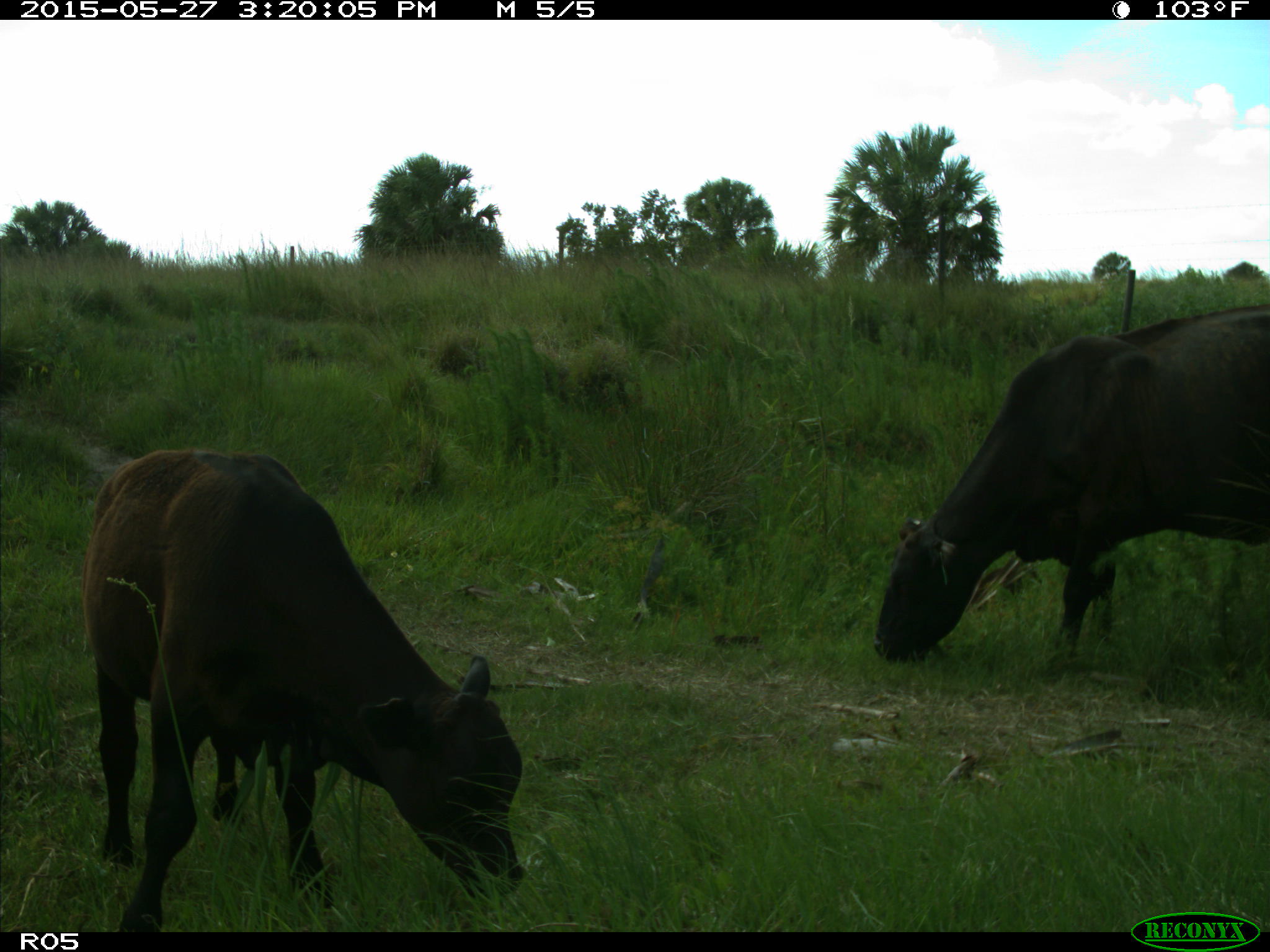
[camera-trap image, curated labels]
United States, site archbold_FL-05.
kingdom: Animalia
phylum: Chordata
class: Mammalia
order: Artiodactyla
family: Bovidae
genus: Bos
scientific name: Bos taurus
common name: domestic cow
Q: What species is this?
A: Bos taurus (domestic cow).